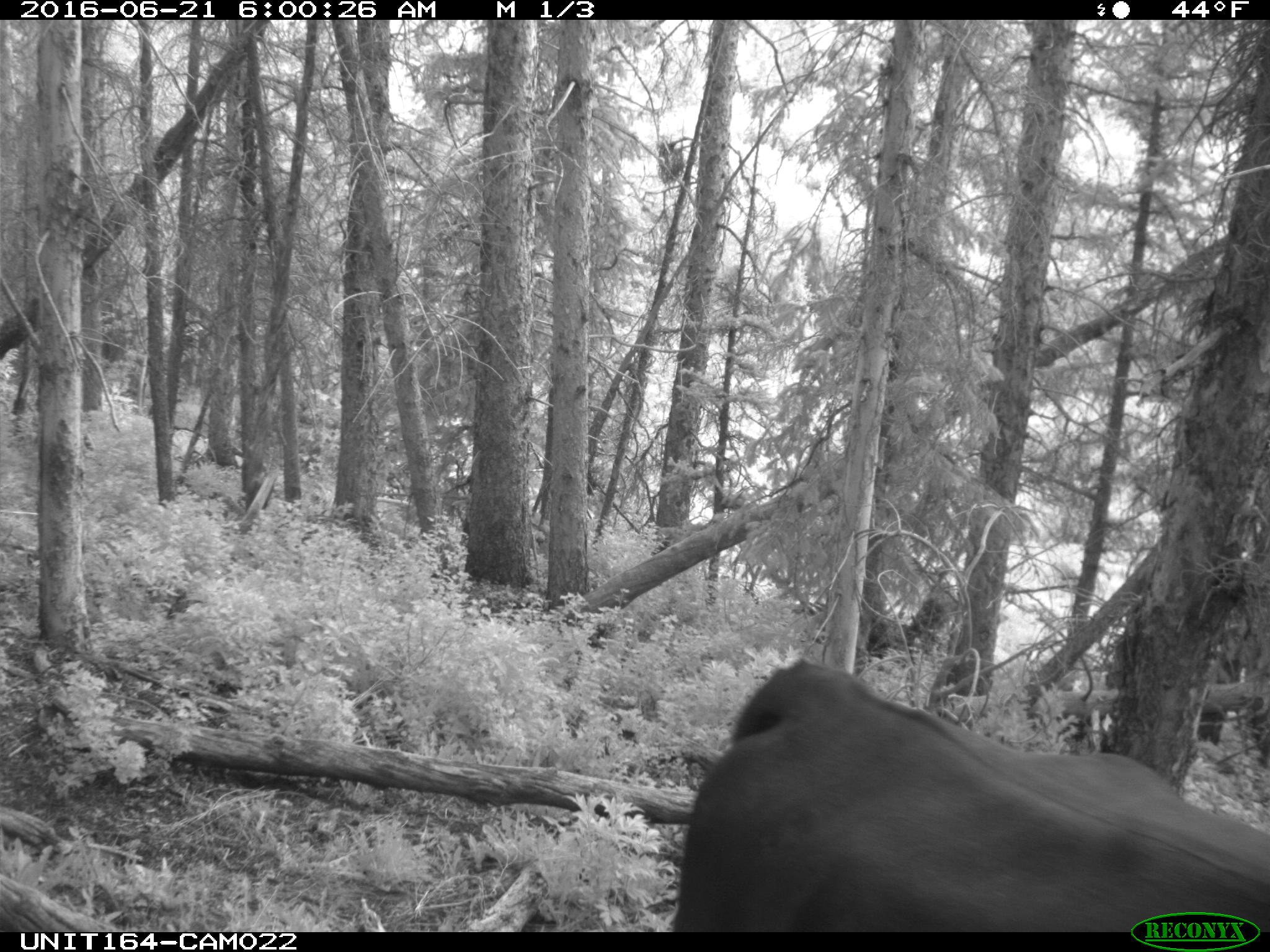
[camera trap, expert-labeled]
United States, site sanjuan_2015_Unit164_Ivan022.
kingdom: Animalia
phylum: Chordata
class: Mammalia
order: Artiodactyla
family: Bovidae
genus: Bos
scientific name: Bos taurus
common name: domestic cow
Bos taurus (domestic cow).